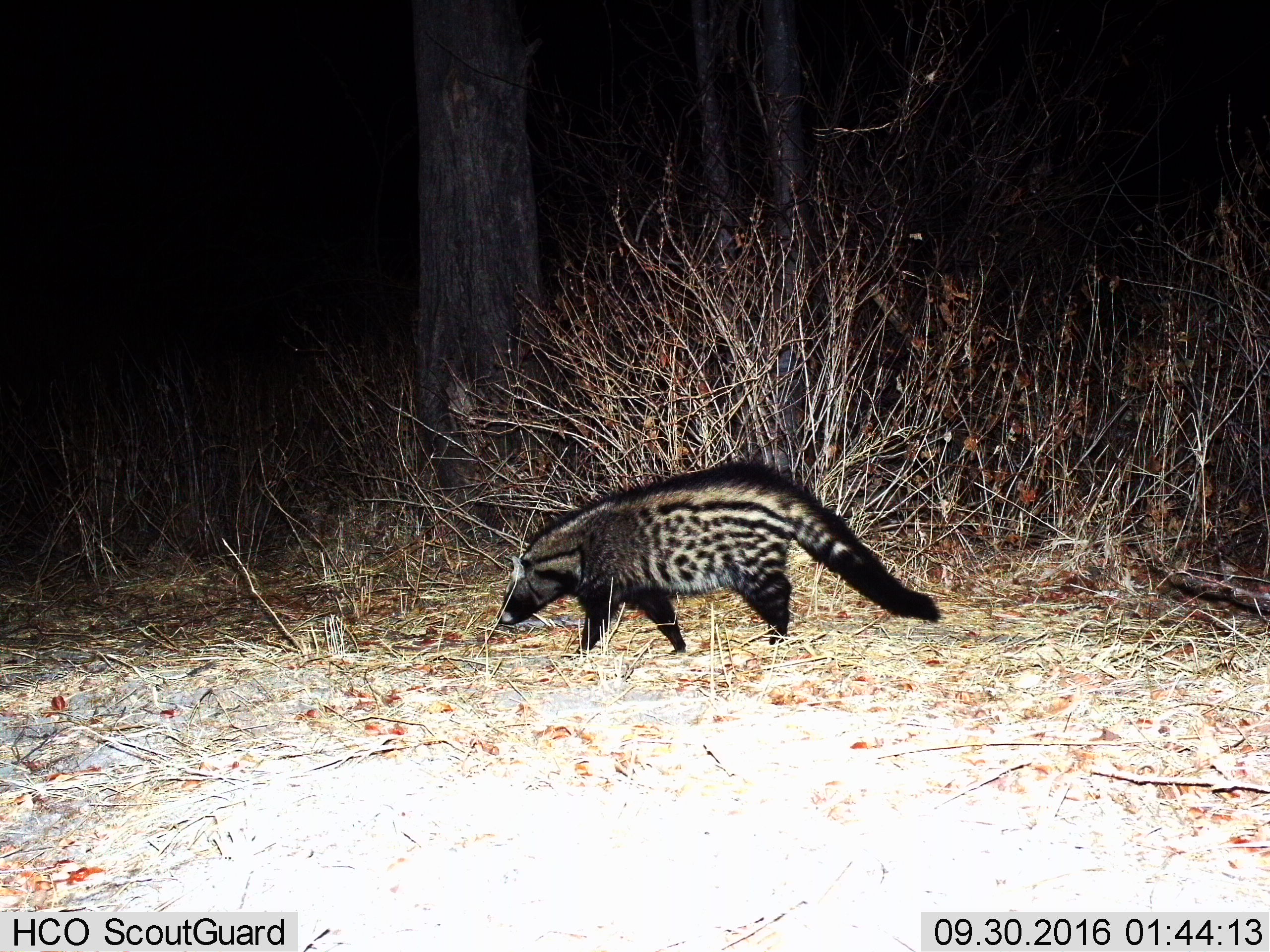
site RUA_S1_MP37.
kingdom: Animalia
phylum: Chordata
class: Mammalia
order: Carnivora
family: Viverridae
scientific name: Viverridae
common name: civet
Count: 1.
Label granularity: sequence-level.